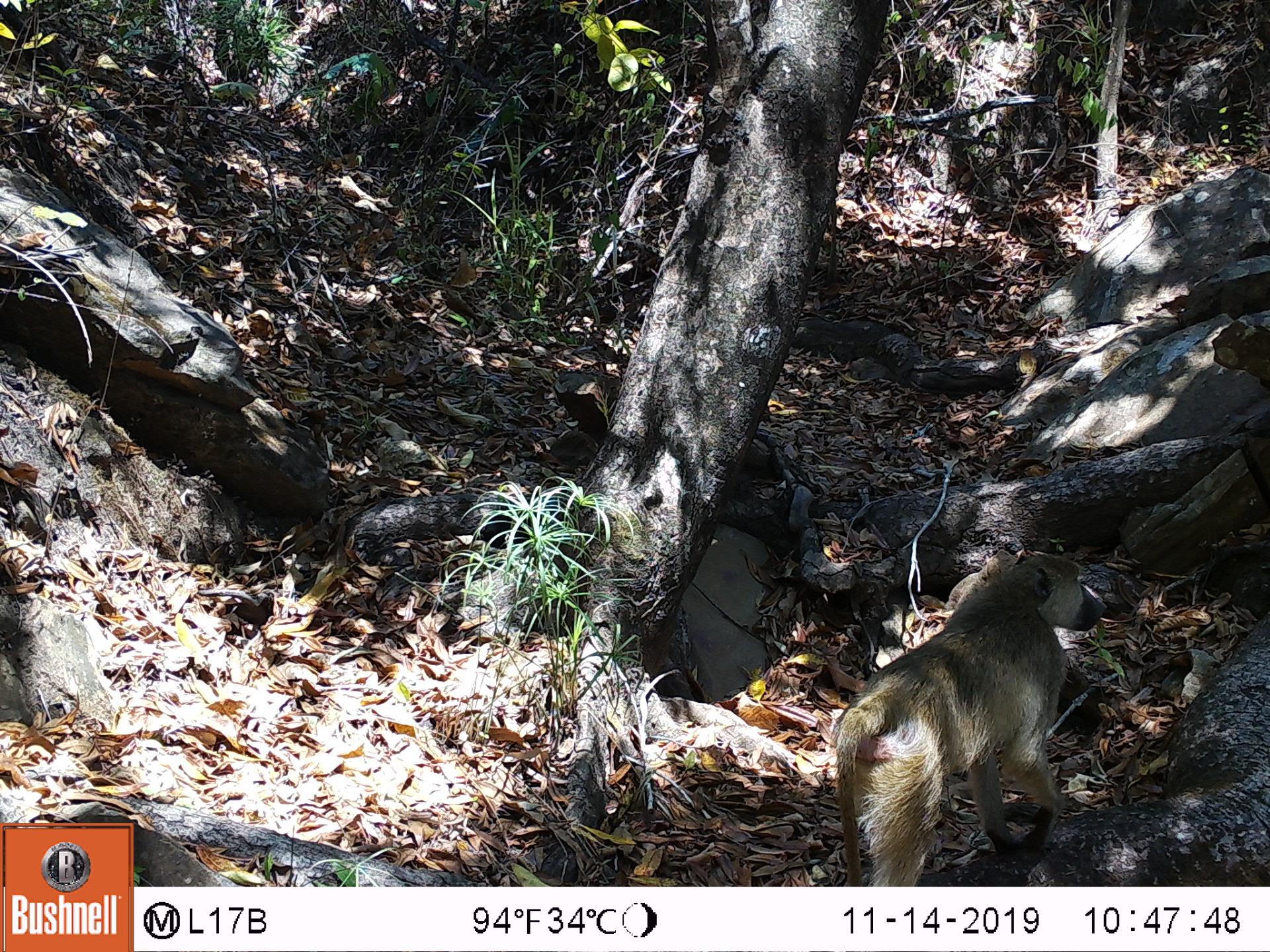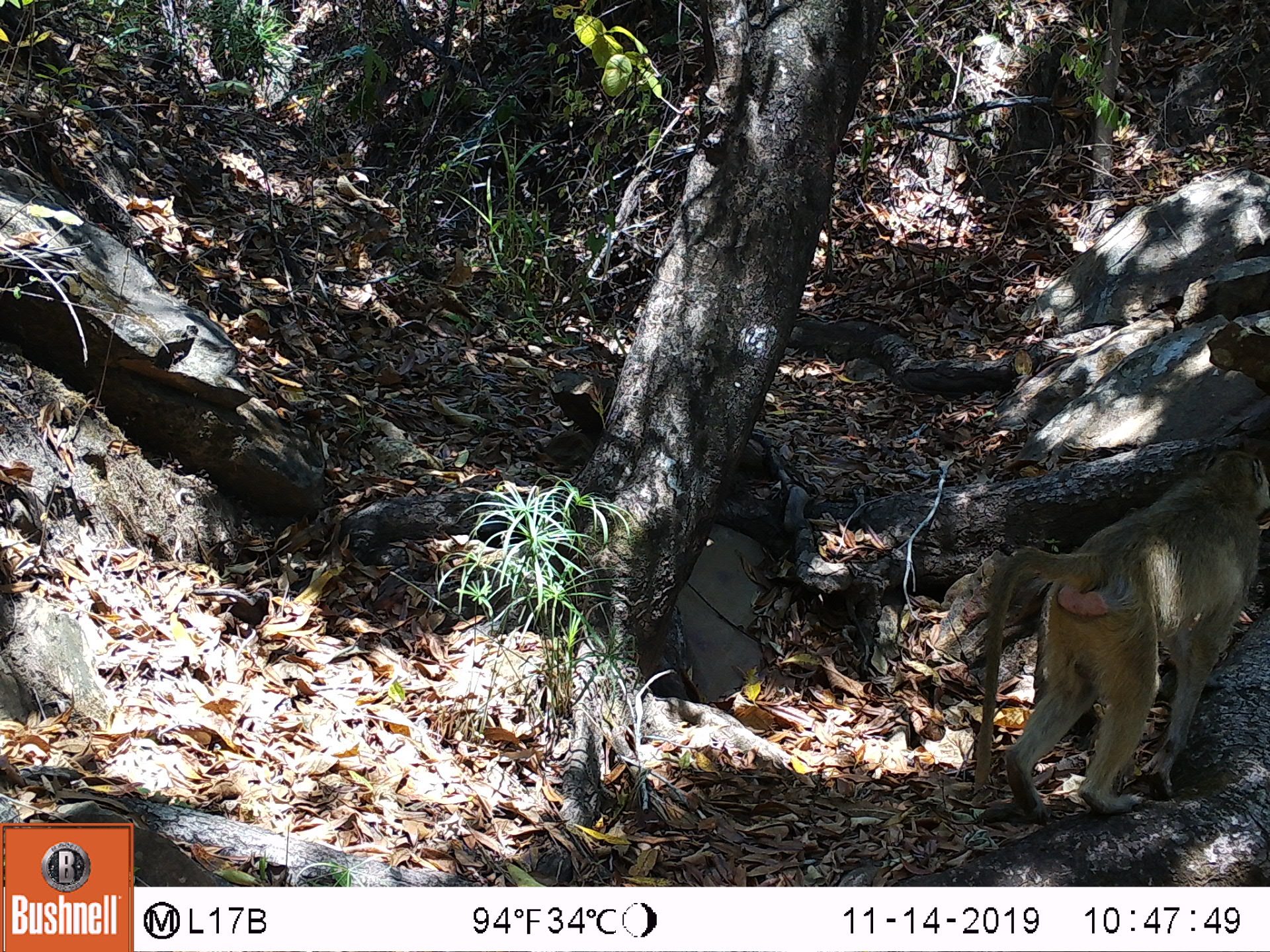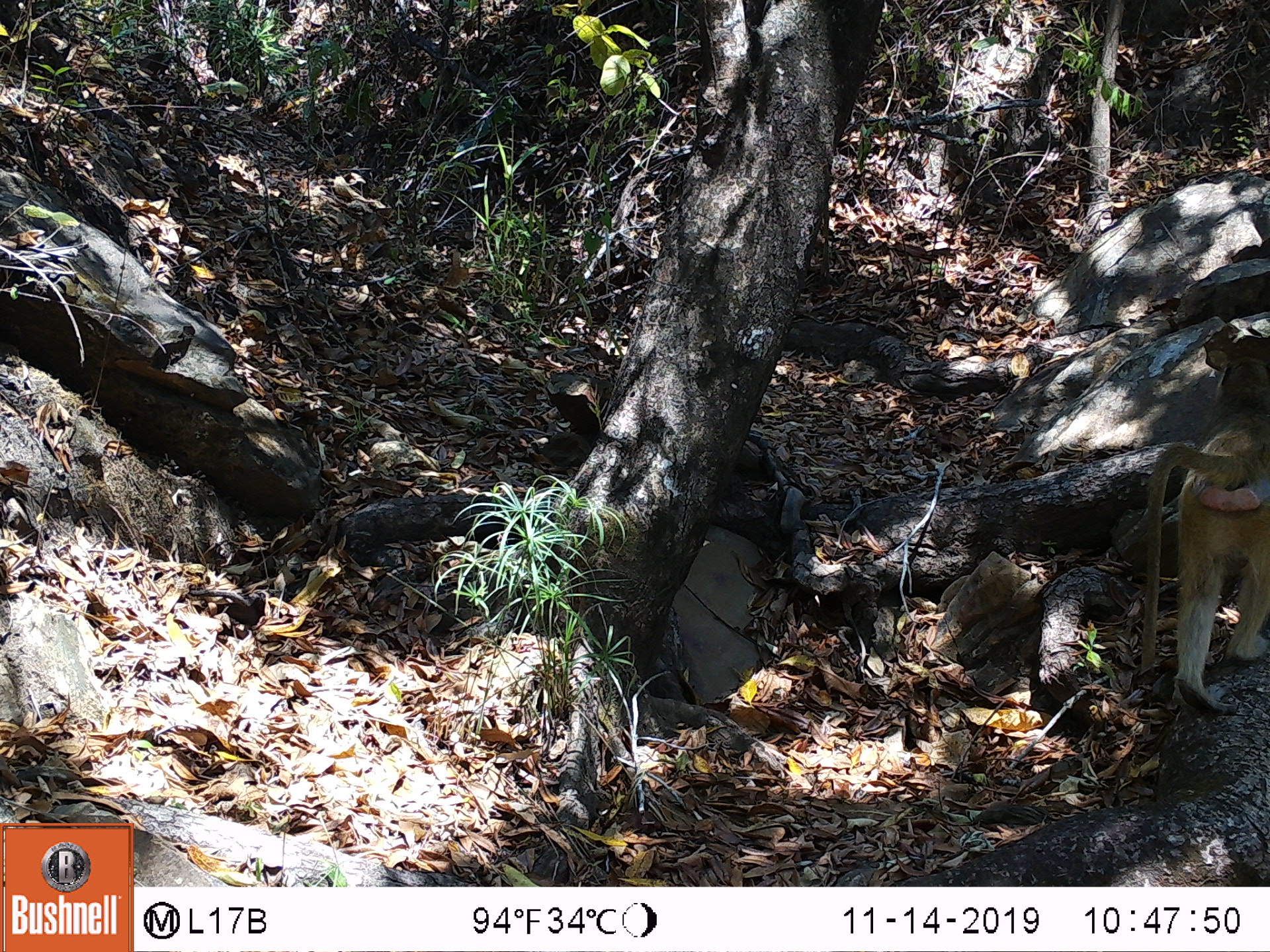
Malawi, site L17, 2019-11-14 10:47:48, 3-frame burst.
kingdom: Animalia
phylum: Chordata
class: Mammalia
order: Primates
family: Cercopithecidae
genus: Papio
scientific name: Papio cynocephalus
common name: yellow baboon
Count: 1.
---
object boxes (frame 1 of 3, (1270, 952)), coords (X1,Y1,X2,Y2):
yellow baboon: (831,552,1106,880)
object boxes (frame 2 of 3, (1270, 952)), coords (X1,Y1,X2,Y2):
yellow baboon: (968,447,1262,826)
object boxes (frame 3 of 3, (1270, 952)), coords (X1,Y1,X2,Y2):
yellow baboon: (1135,321,1262,718)